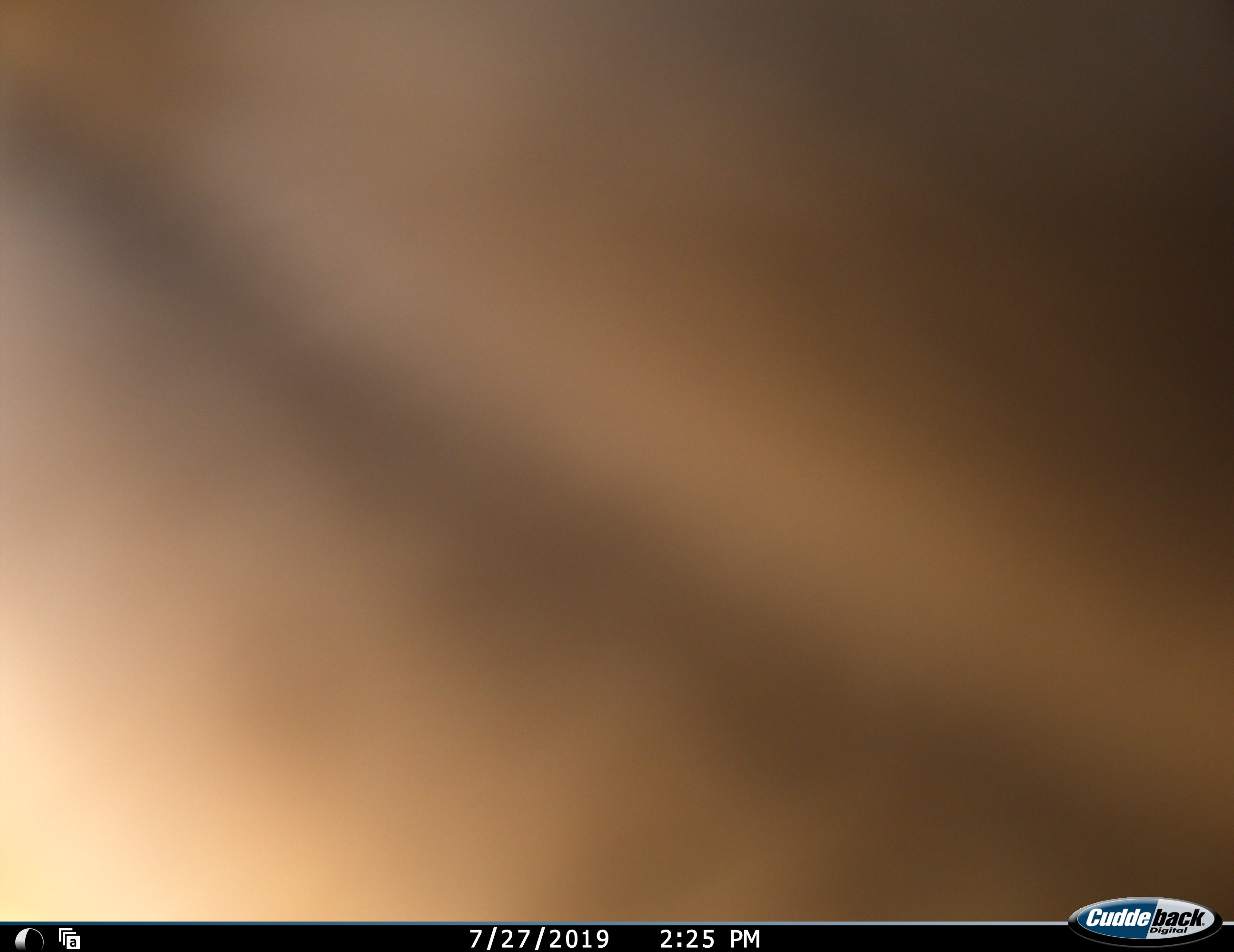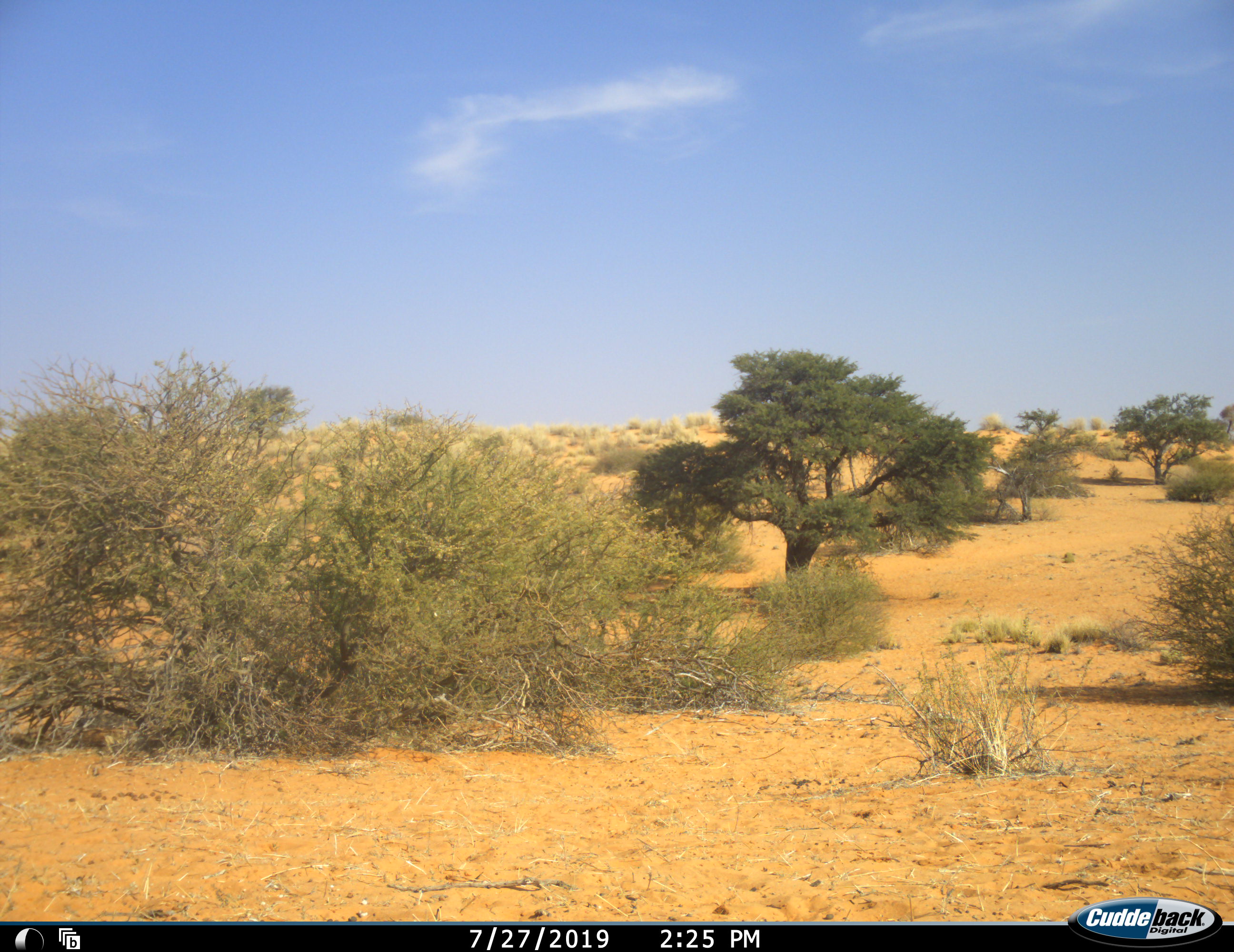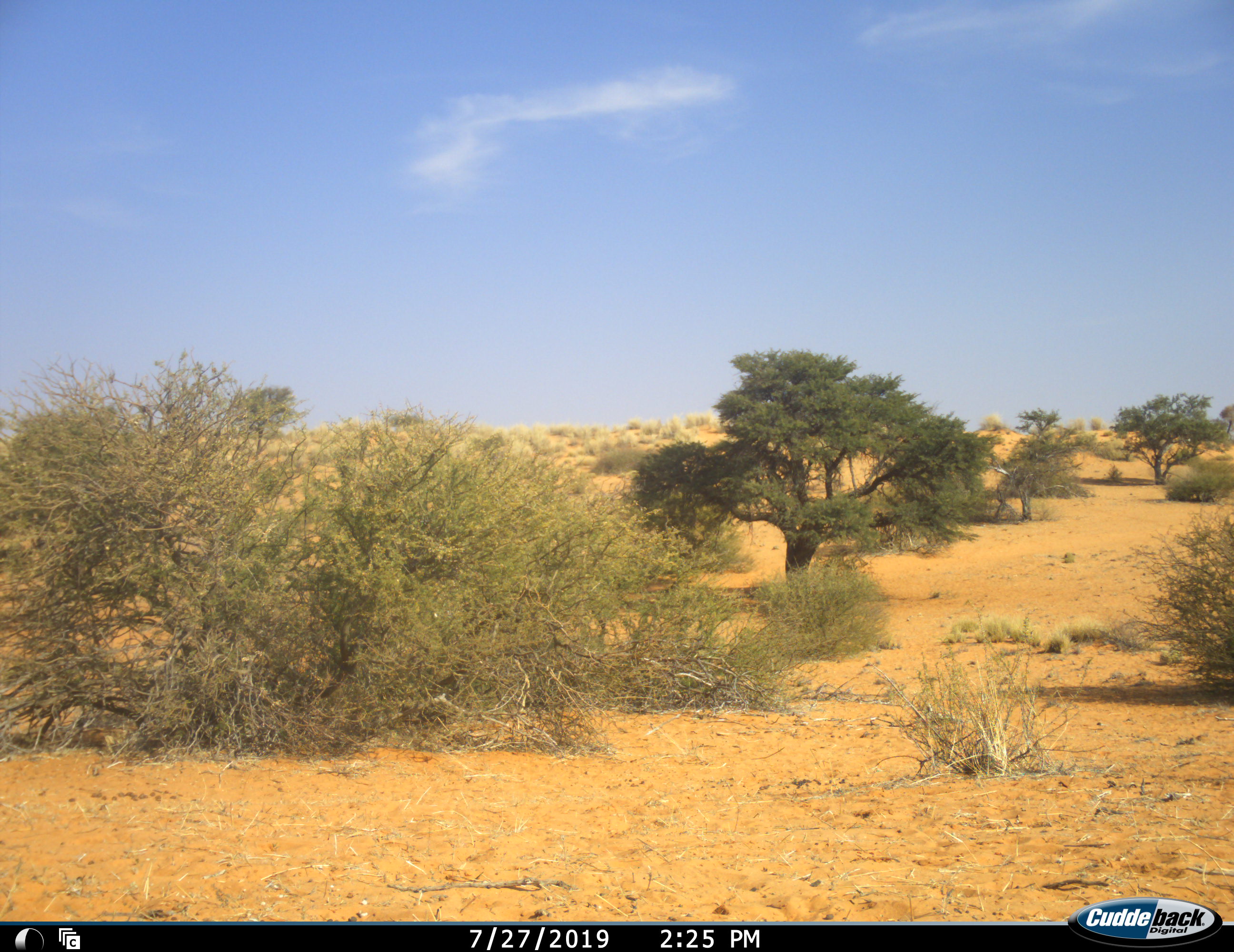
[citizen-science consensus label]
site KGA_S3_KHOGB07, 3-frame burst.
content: unidentified animal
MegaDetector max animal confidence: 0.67